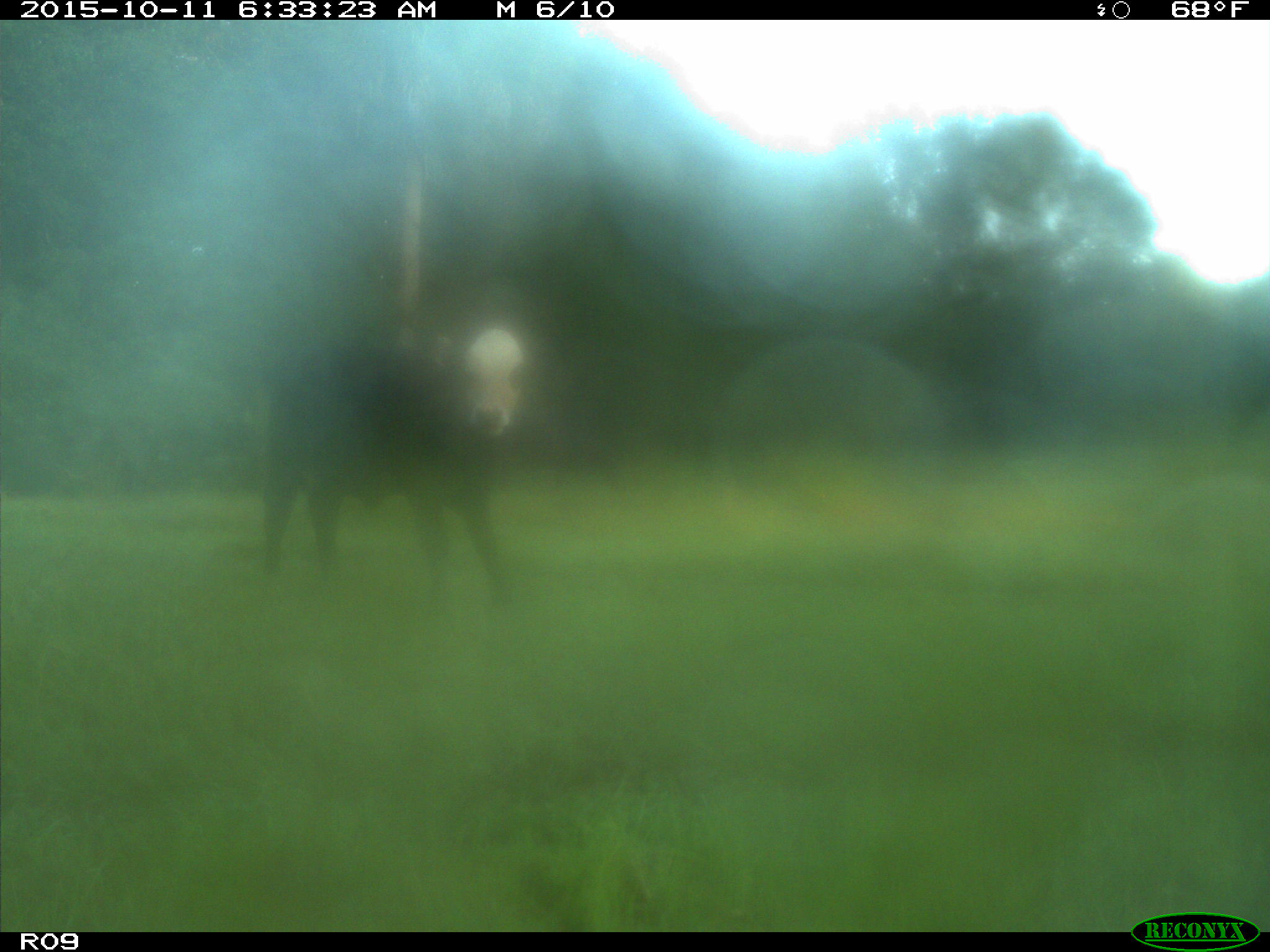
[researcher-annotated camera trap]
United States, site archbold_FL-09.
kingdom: Animalia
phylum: Chordata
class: Mammalia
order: Artiodactyla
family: Bovidae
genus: Bos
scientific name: Bos taurus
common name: domestic cow